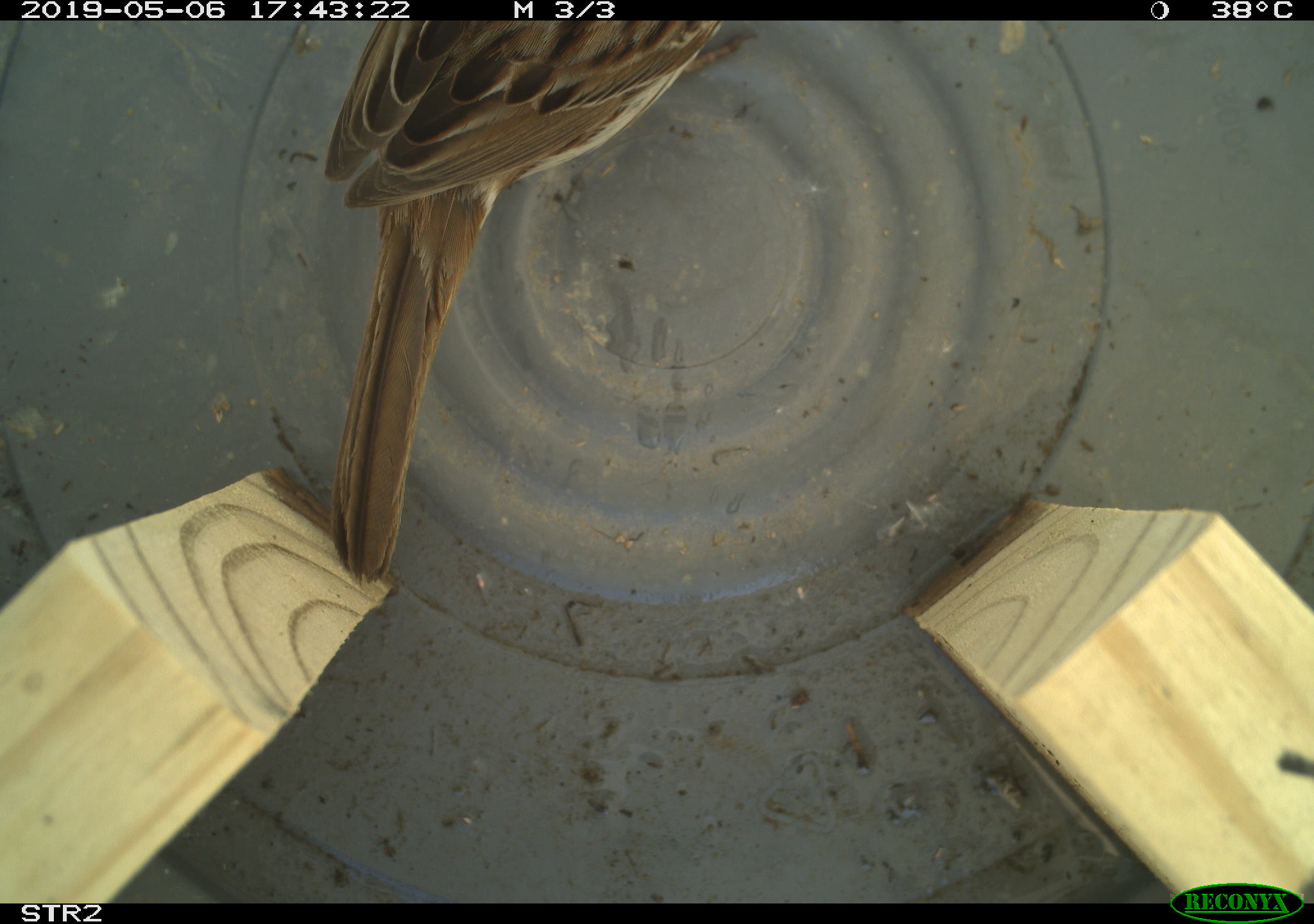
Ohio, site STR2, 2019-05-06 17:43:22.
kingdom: Animalia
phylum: Chordata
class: Aves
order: Passeriformes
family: Passerellidae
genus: Melospiza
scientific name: Melospiza melodia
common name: song sparrow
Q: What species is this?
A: Song sparrow (Melospiza melodia).